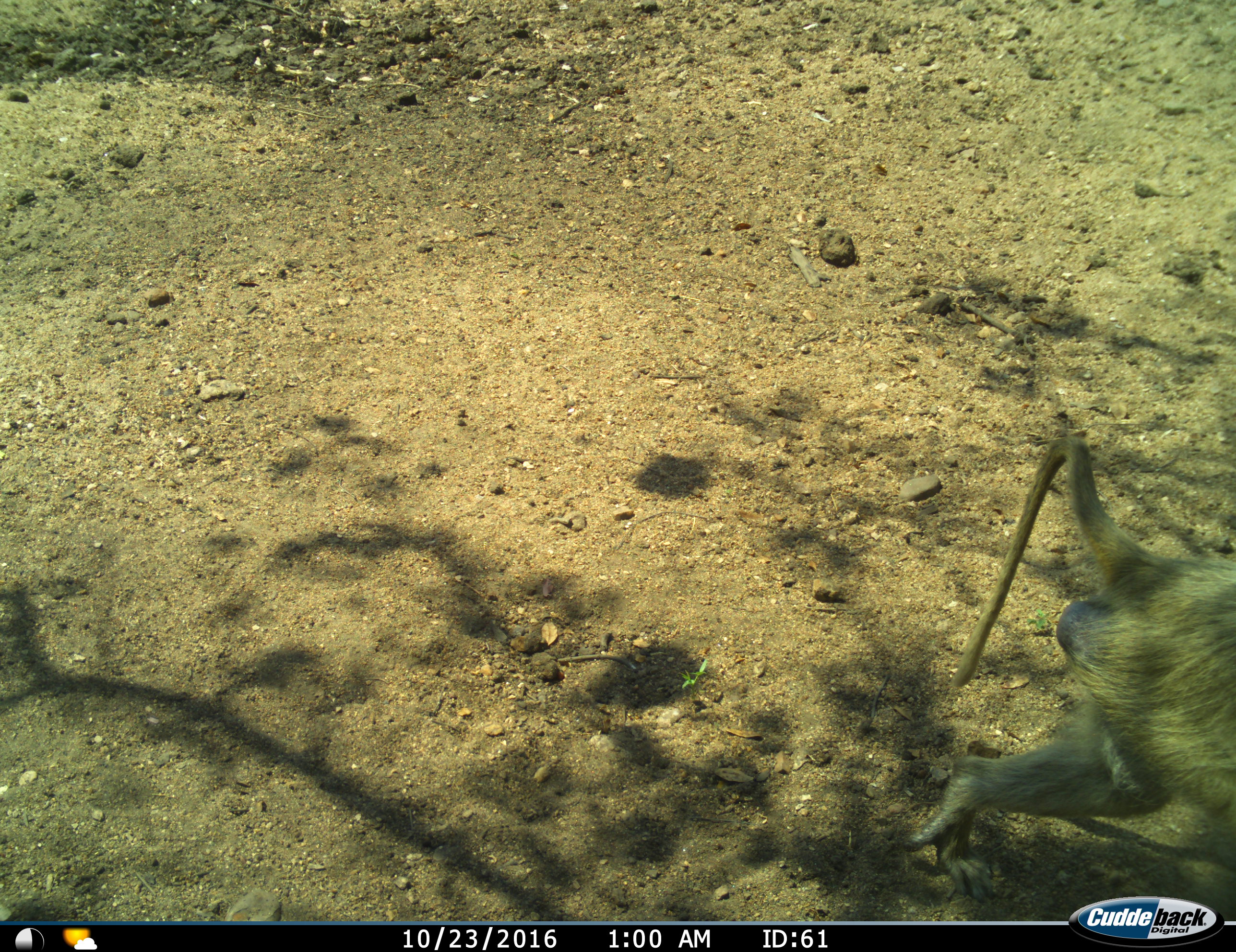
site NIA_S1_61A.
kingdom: Animalia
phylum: Chordata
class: Mammalia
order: Primates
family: Cercopithecidae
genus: Papio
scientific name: Papio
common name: baboon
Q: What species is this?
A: Baboon (Papio).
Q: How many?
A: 1.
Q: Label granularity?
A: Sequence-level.